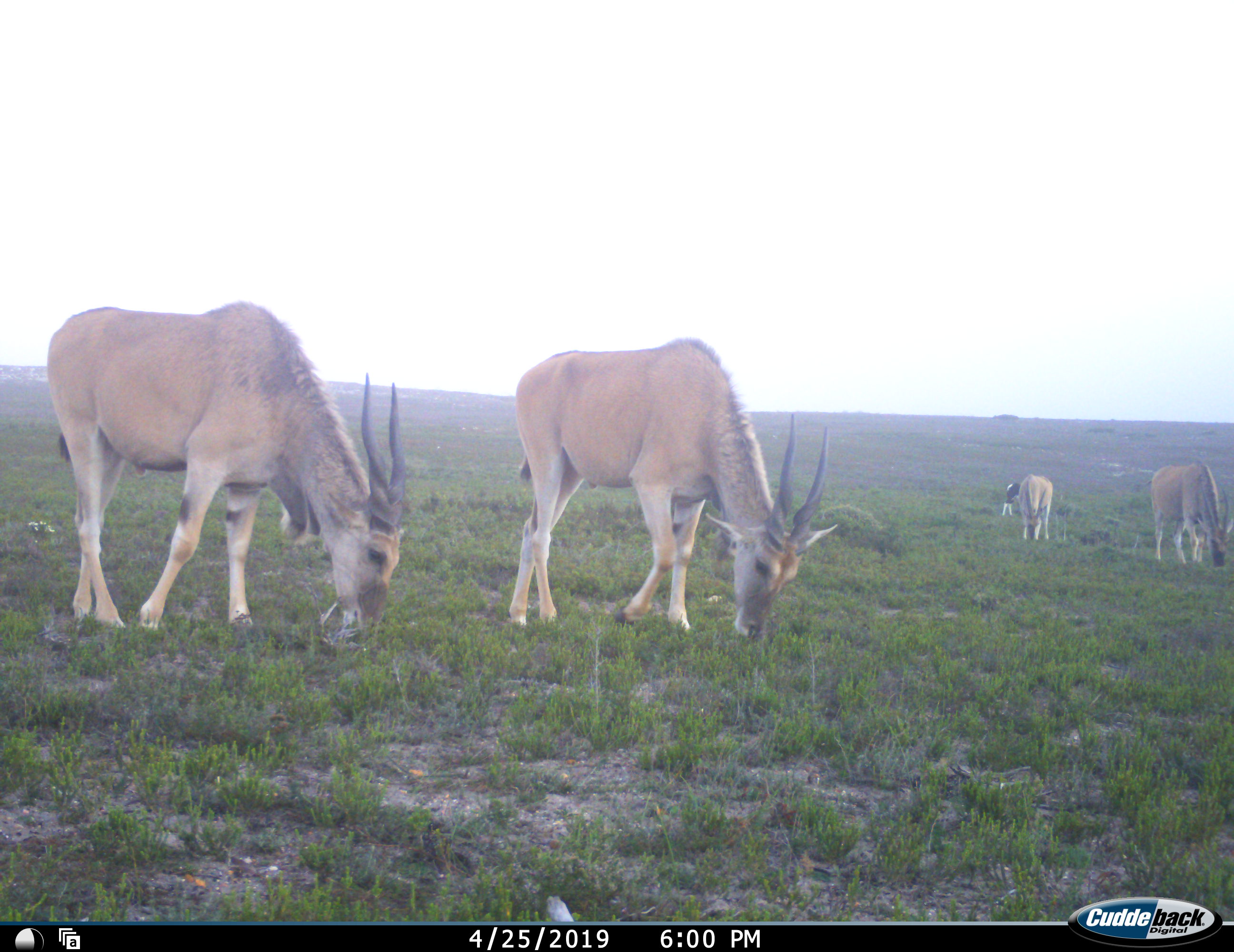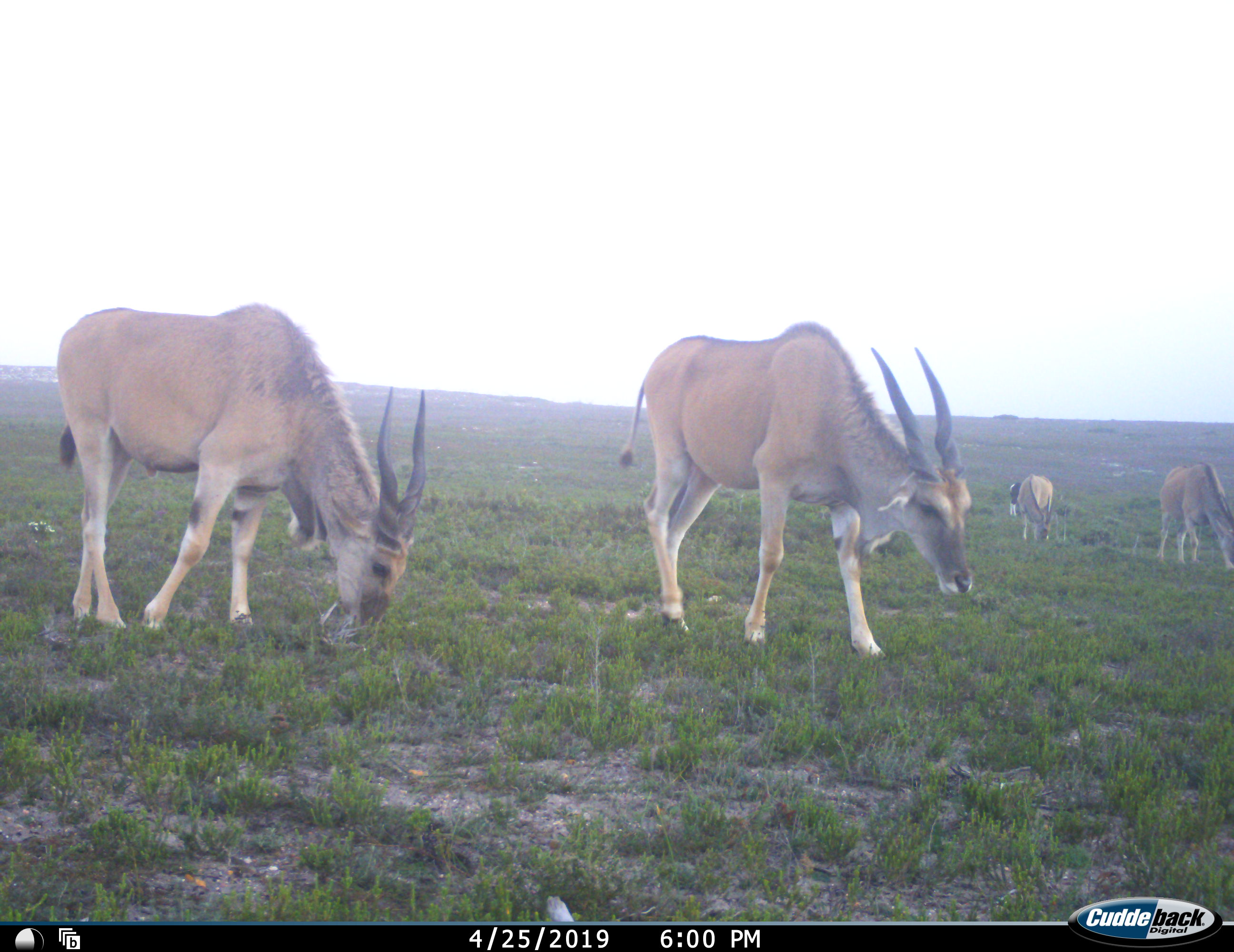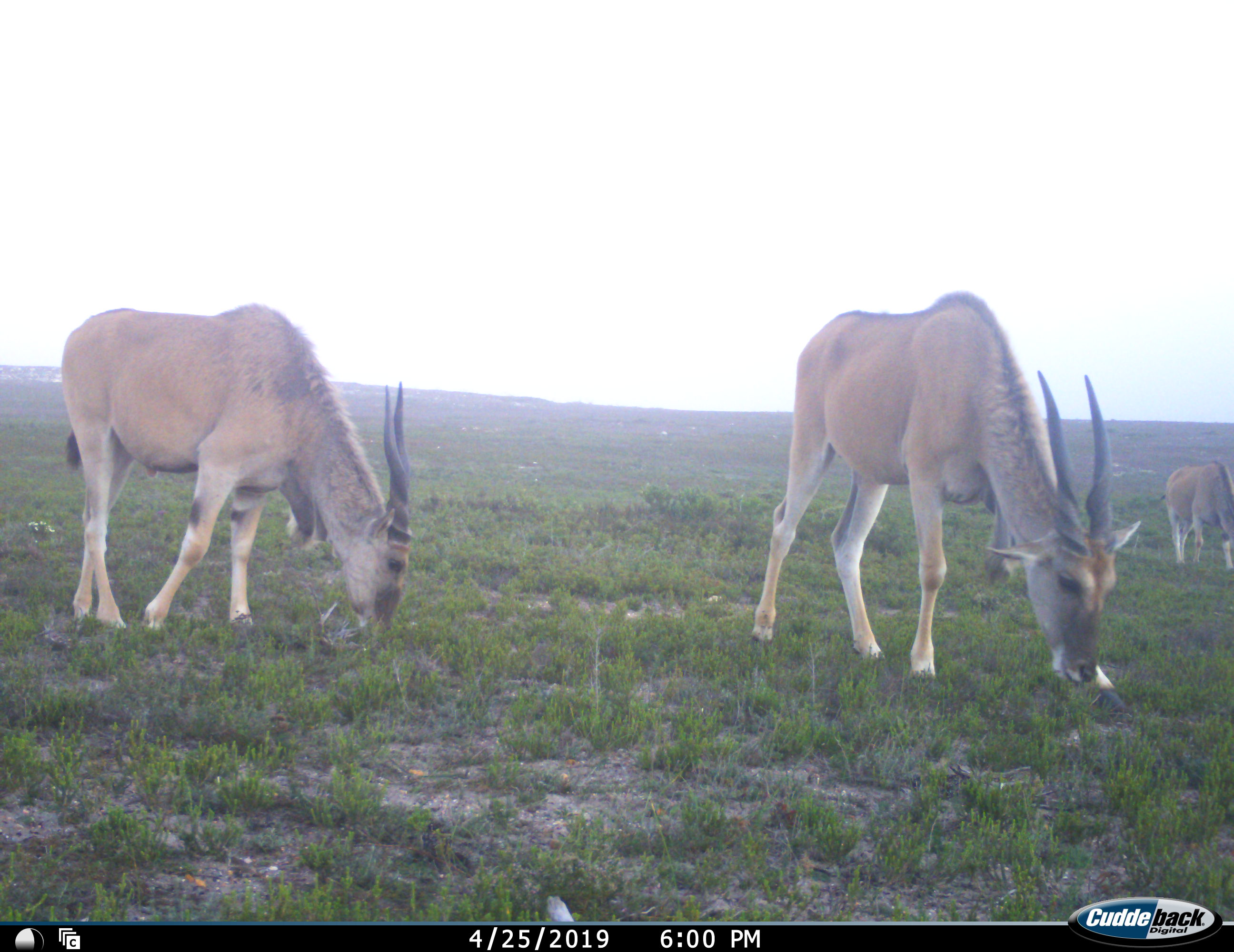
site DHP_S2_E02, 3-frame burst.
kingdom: Animalia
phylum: Chordata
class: Mammalia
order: Artiodactyla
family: Bovidae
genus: Tragelaphus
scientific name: Tragelaphus oryx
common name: eland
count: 4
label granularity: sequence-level